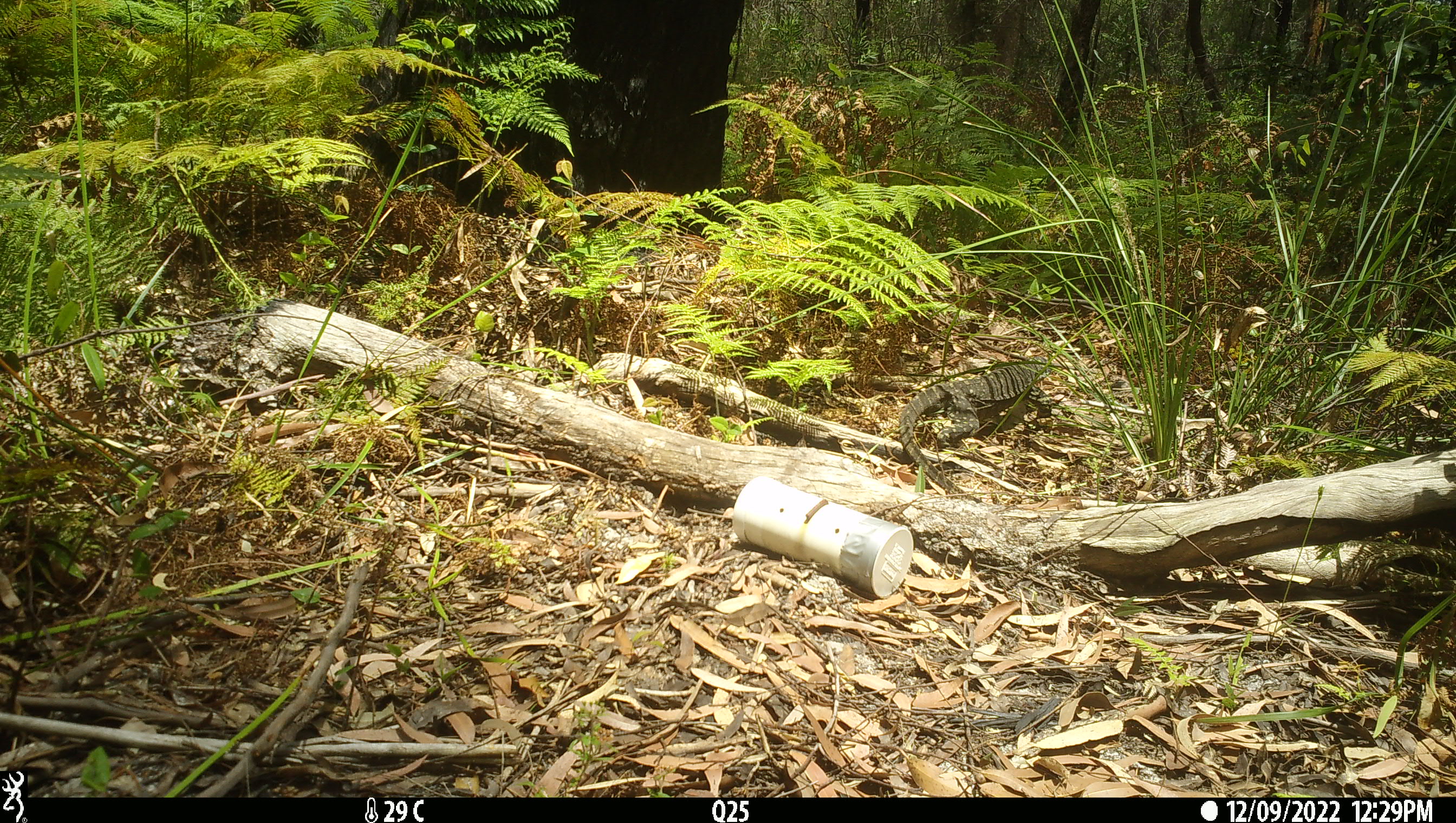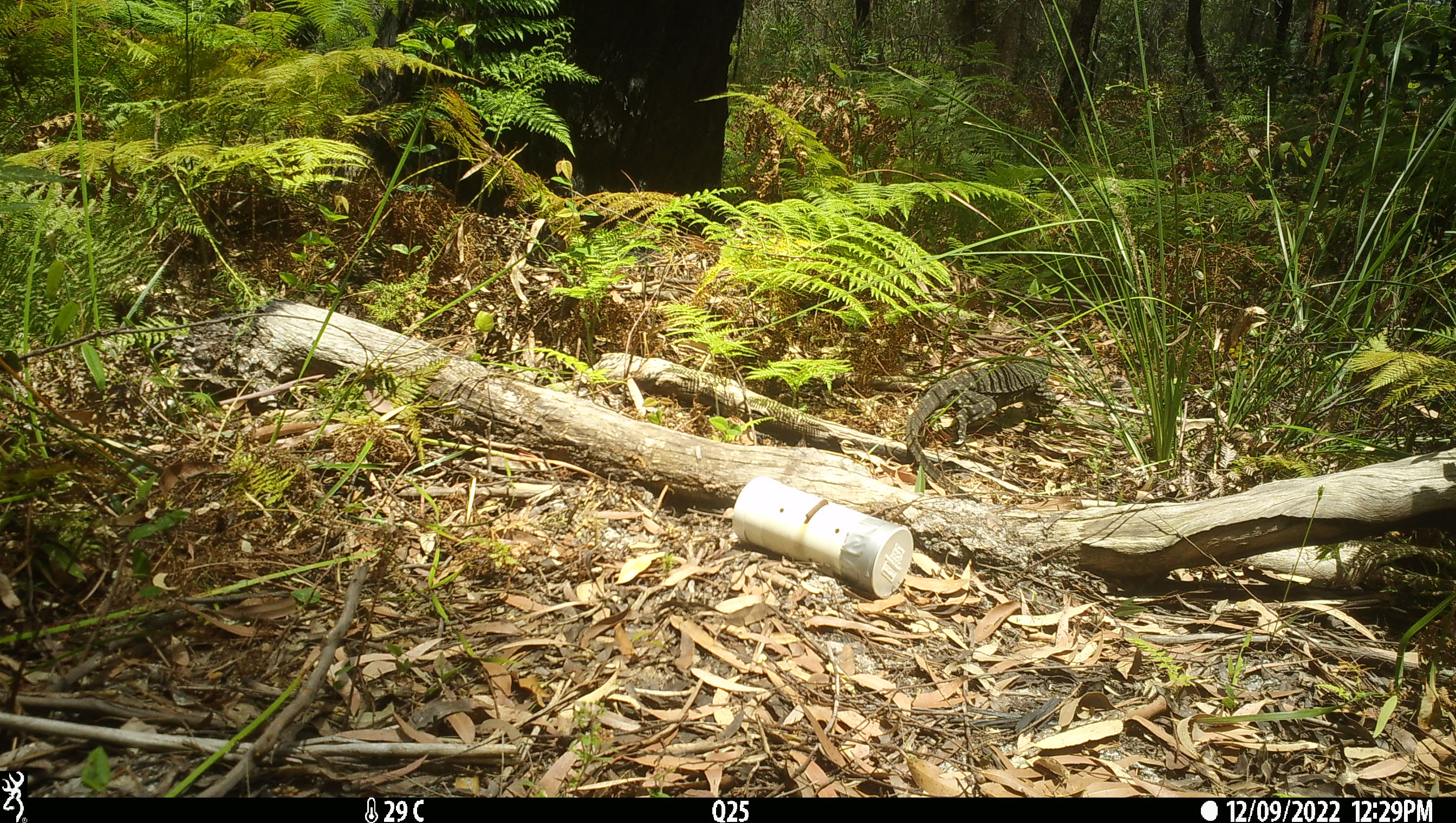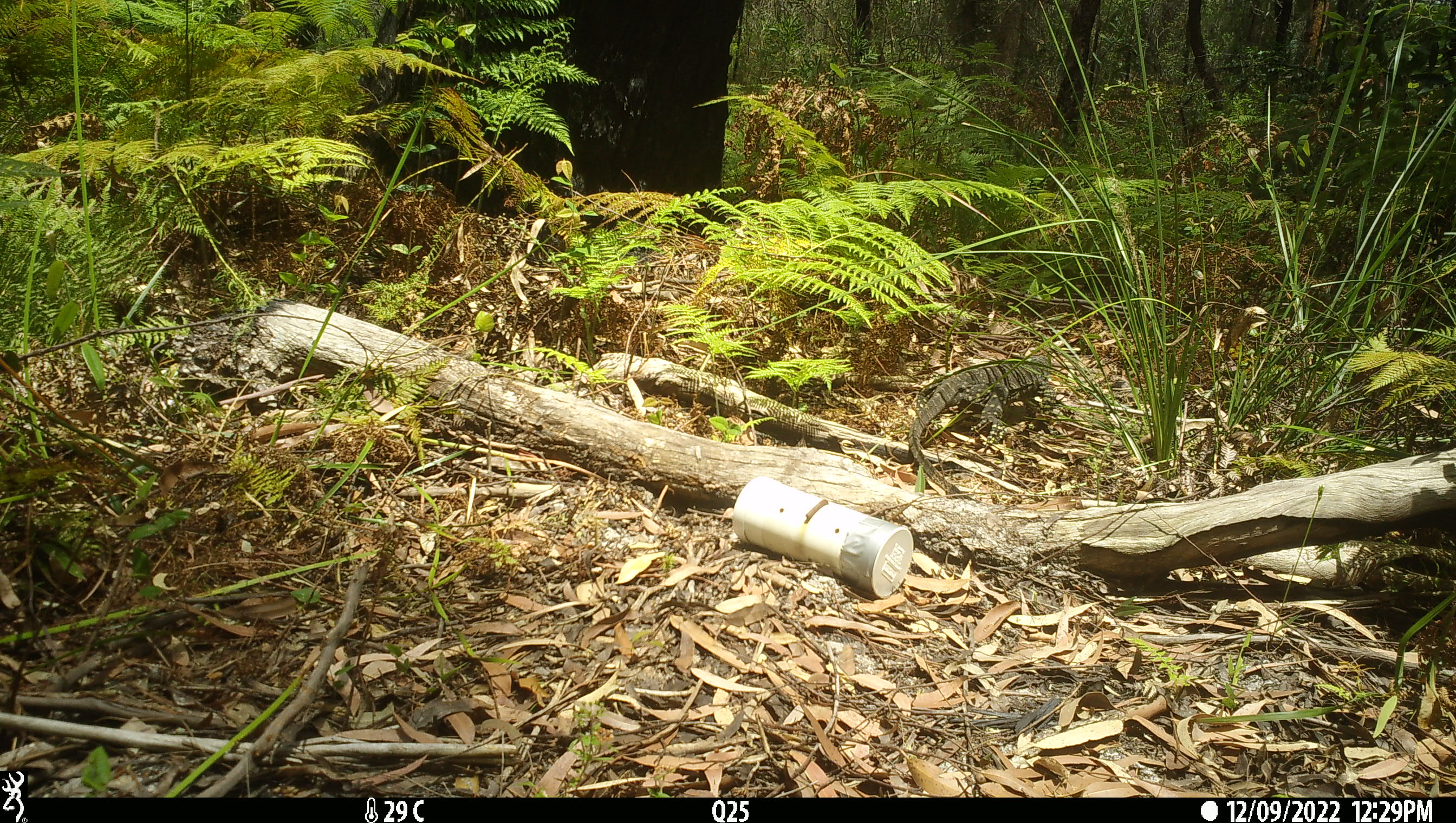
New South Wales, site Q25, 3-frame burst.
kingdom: Animalia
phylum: Chordata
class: Reptilia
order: Squamata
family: Varanidae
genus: Varanus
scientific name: Varanus varius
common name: lace monitor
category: goanna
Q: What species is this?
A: Goanna (lace monitor) (Varanus varius).